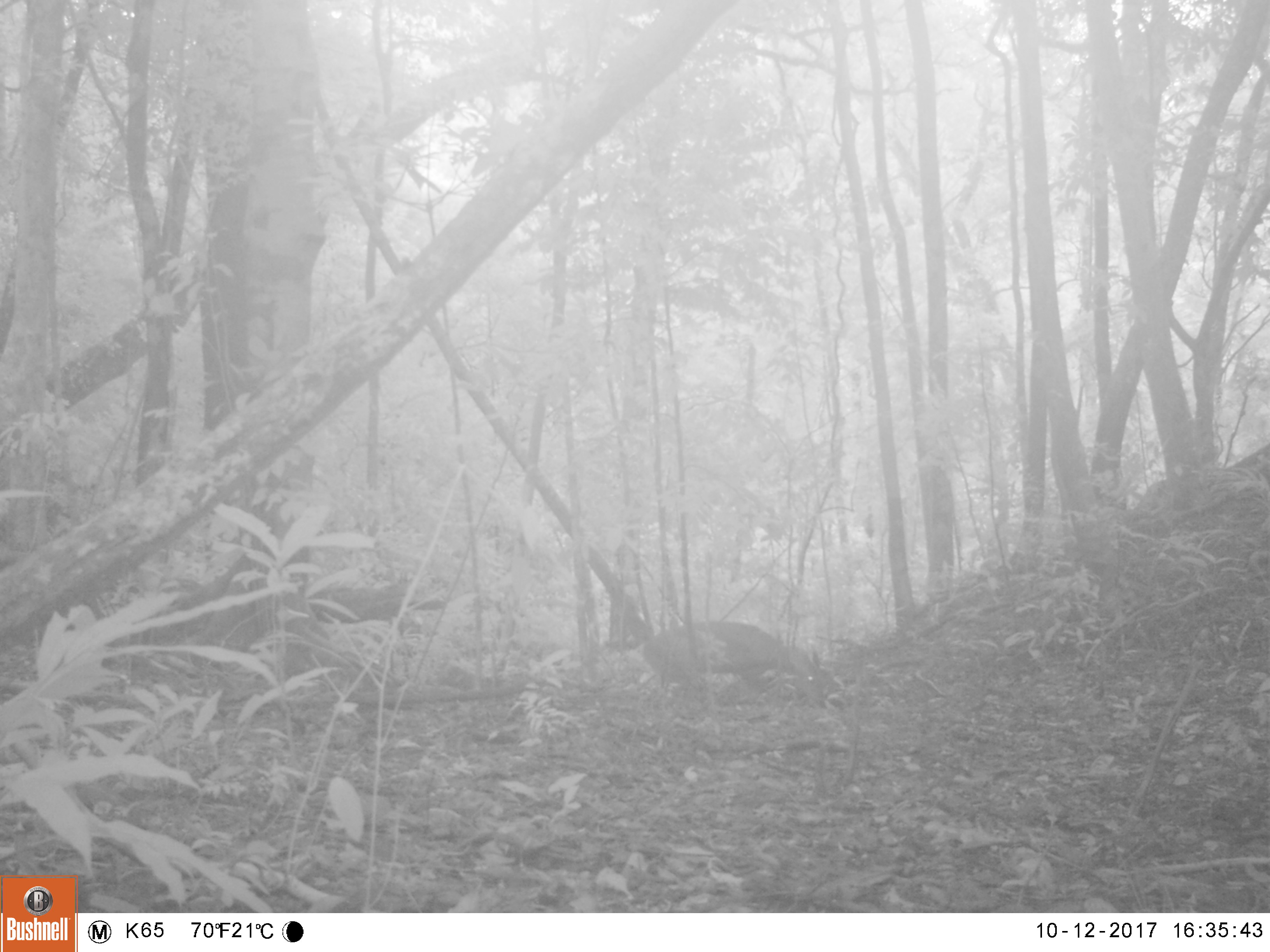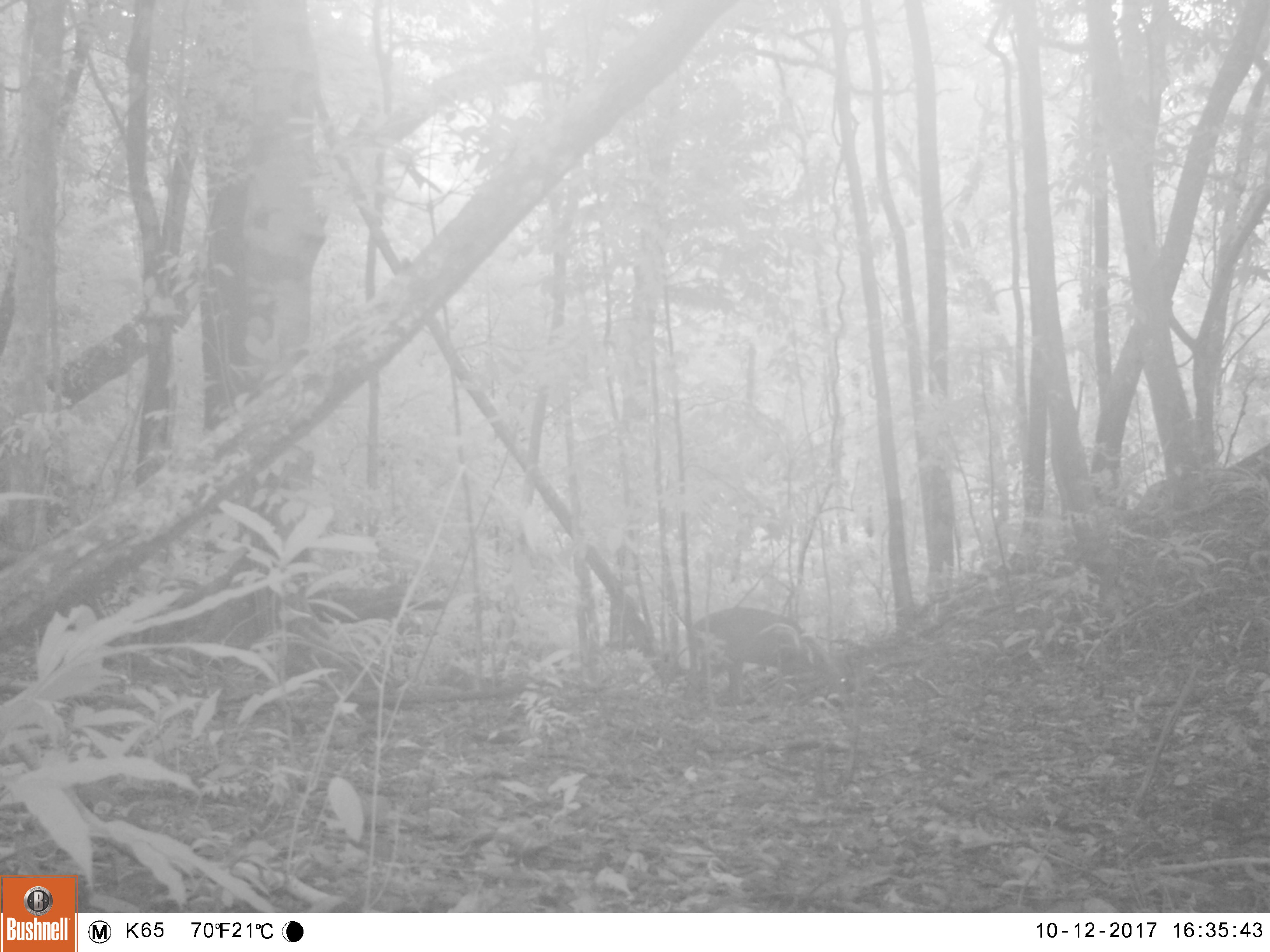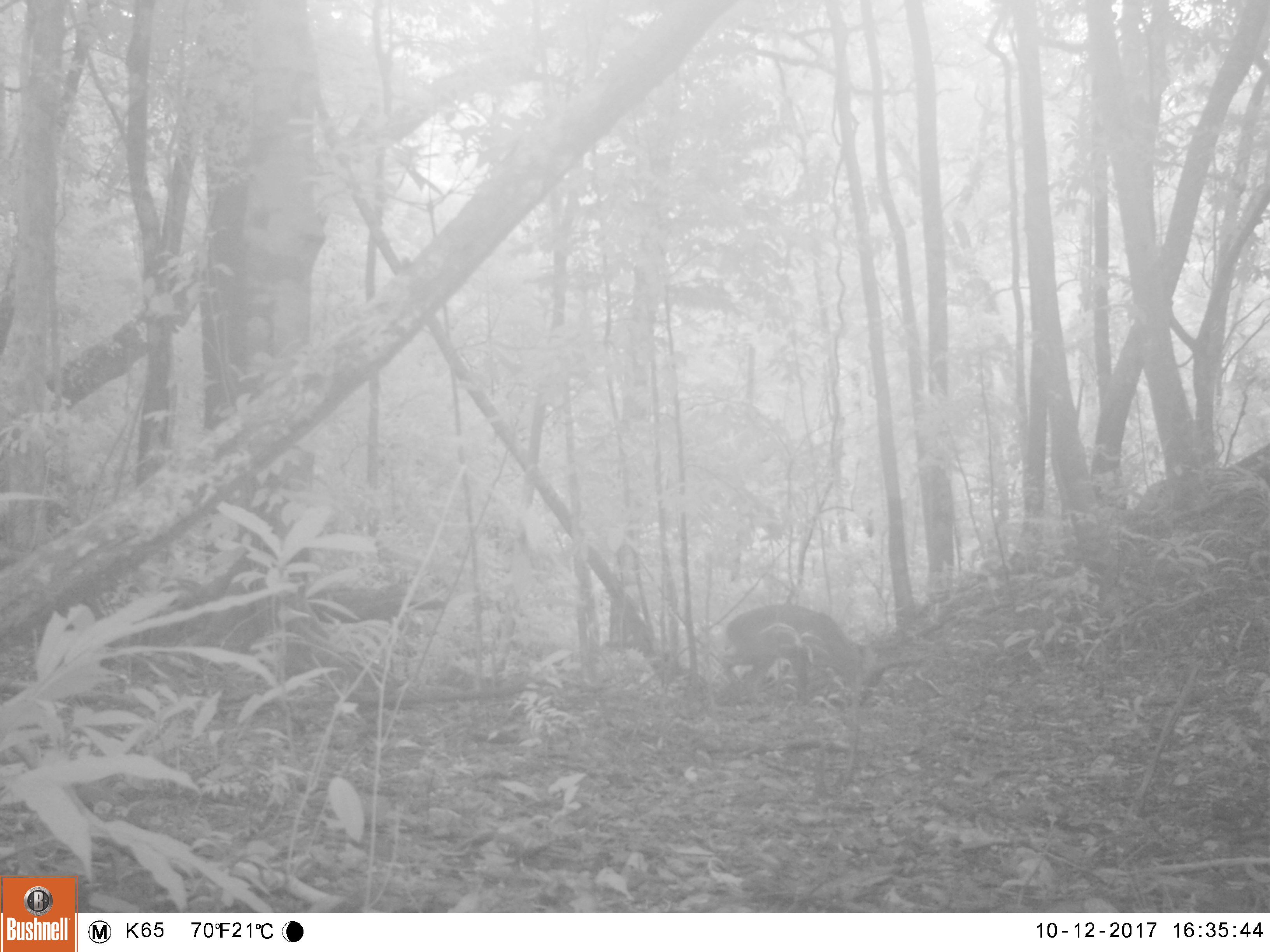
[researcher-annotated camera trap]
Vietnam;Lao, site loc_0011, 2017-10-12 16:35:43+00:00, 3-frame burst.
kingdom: Animalia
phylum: Chordata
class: Mammalia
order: Artiodactyla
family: Cervidae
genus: Muntiacus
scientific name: Muntiacus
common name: muntjacs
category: unidentified muntjac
Unidentified muntjac (muntjacs) (Muntiacus). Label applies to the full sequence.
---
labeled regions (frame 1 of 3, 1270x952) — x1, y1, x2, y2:
unidentified muntjac: 642, 621, 826, 709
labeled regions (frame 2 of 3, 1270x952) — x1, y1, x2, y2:
unidentified muntjac: 689, 606, 854, 708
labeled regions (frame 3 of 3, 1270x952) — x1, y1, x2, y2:
unidentified muntjac: 720, 604, 886, 705